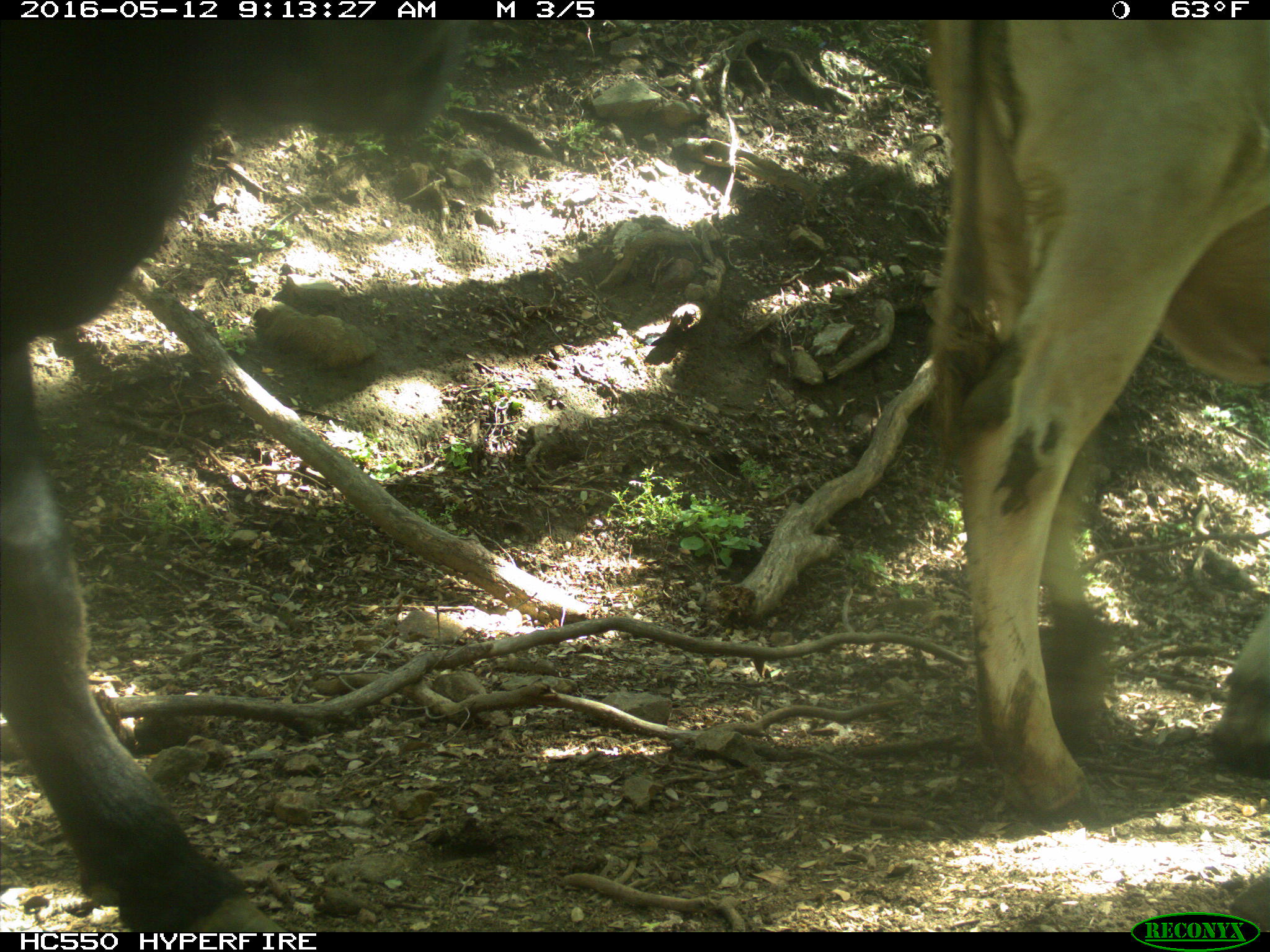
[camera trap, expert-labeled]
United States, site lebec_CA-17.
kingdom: Animalia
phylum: Chordata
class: Mammalia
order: Artiodactyla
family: Bovidae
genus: Bos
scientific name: Bos taurus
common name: domestic cow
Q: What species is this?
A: Bos taurus (domestic cow).